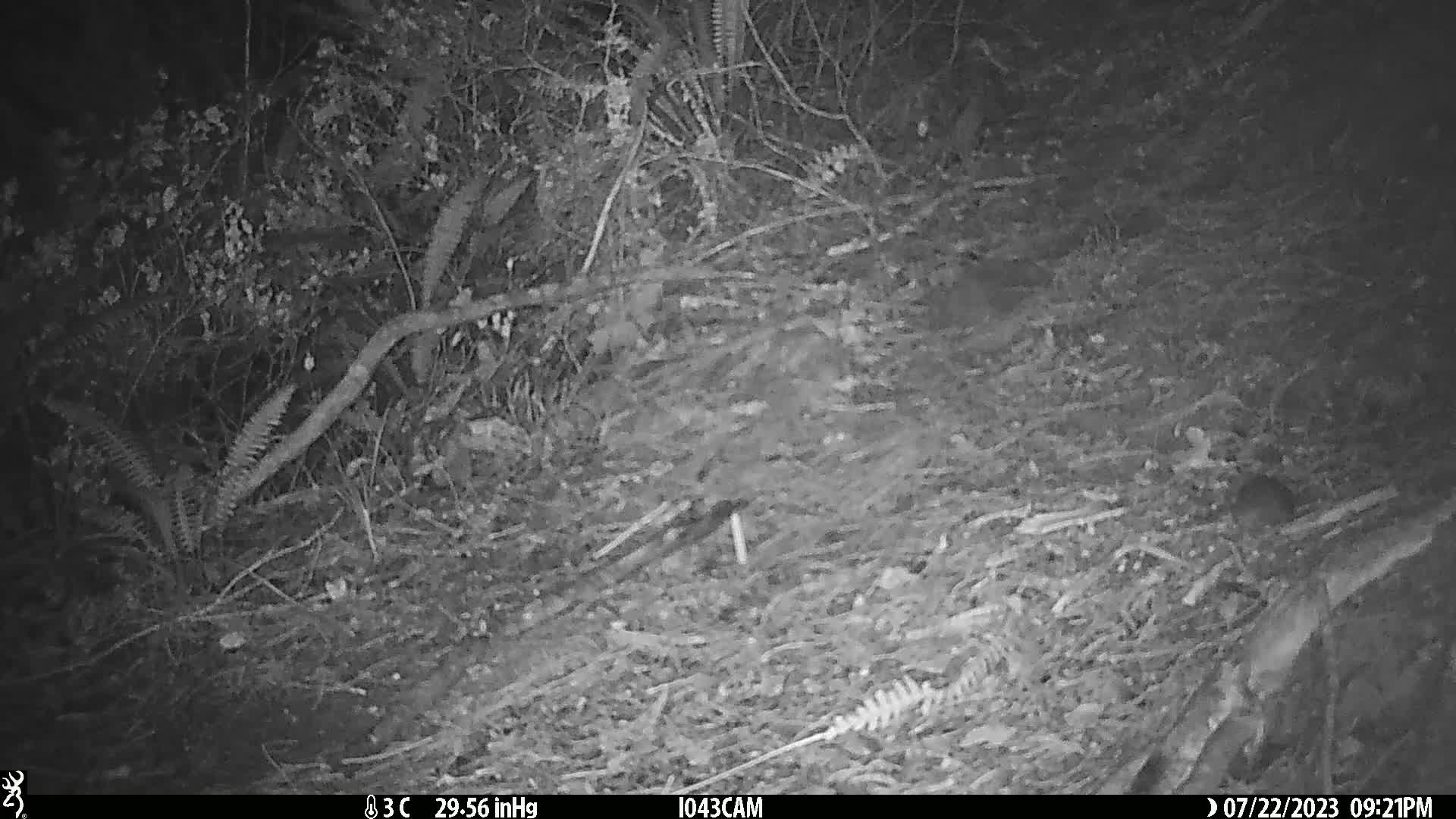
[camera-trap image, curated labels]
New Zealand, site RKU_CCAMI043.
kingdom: Animalia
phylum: Chordata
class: Mammalia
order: Rodentia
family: Muridae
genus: Rattus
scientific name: Rattus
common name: rat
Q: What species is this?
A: Rat (Rattus).